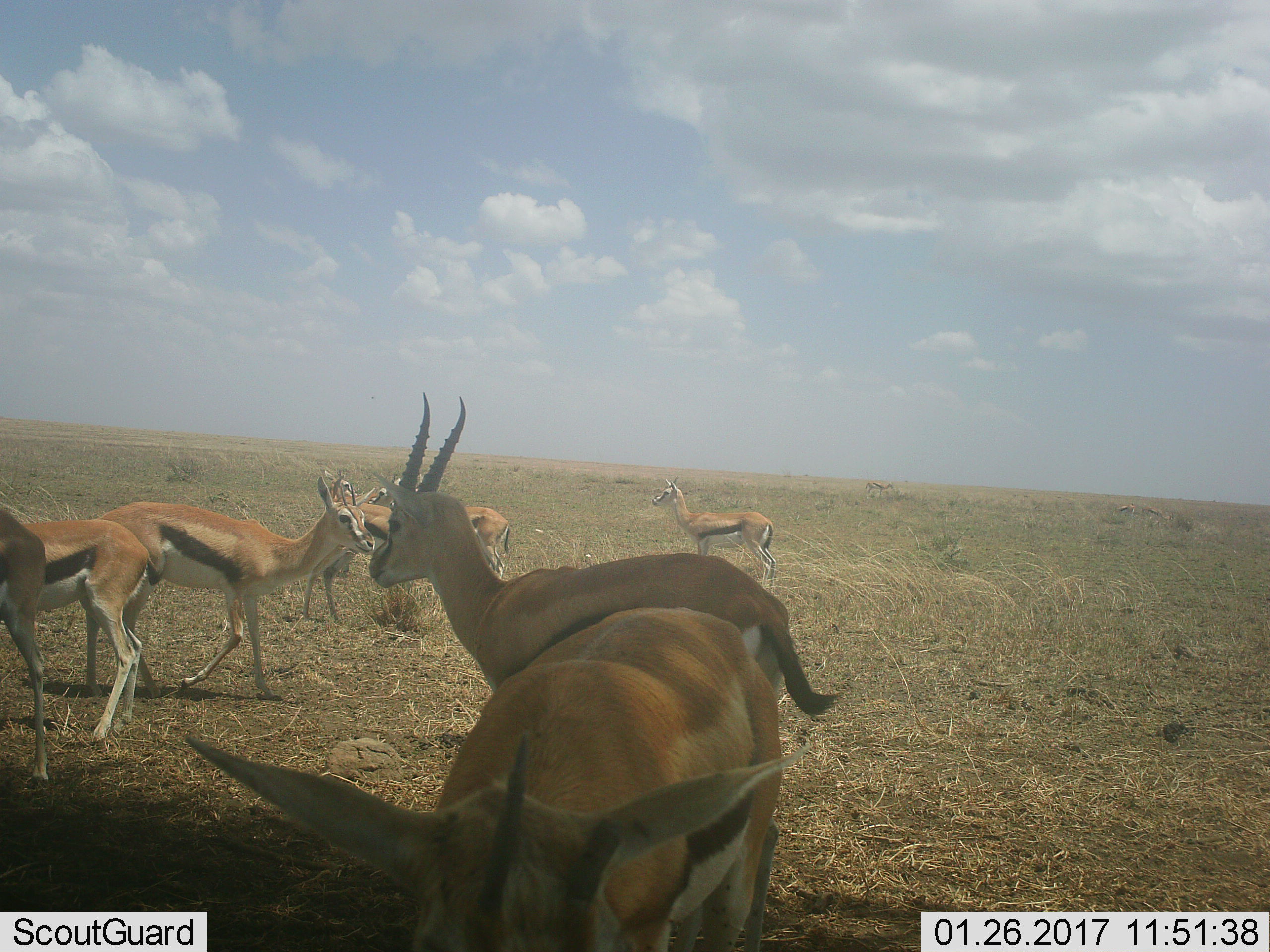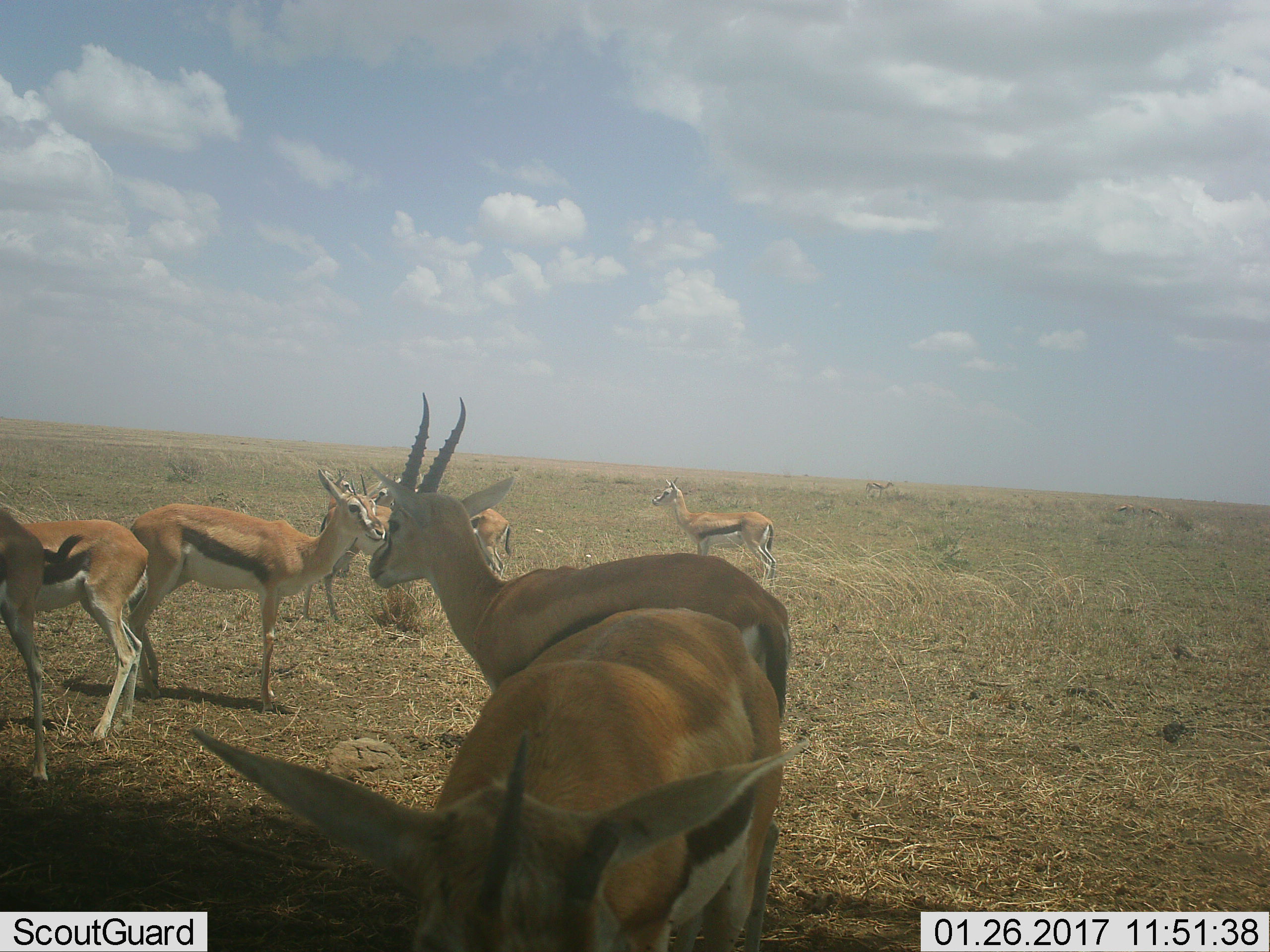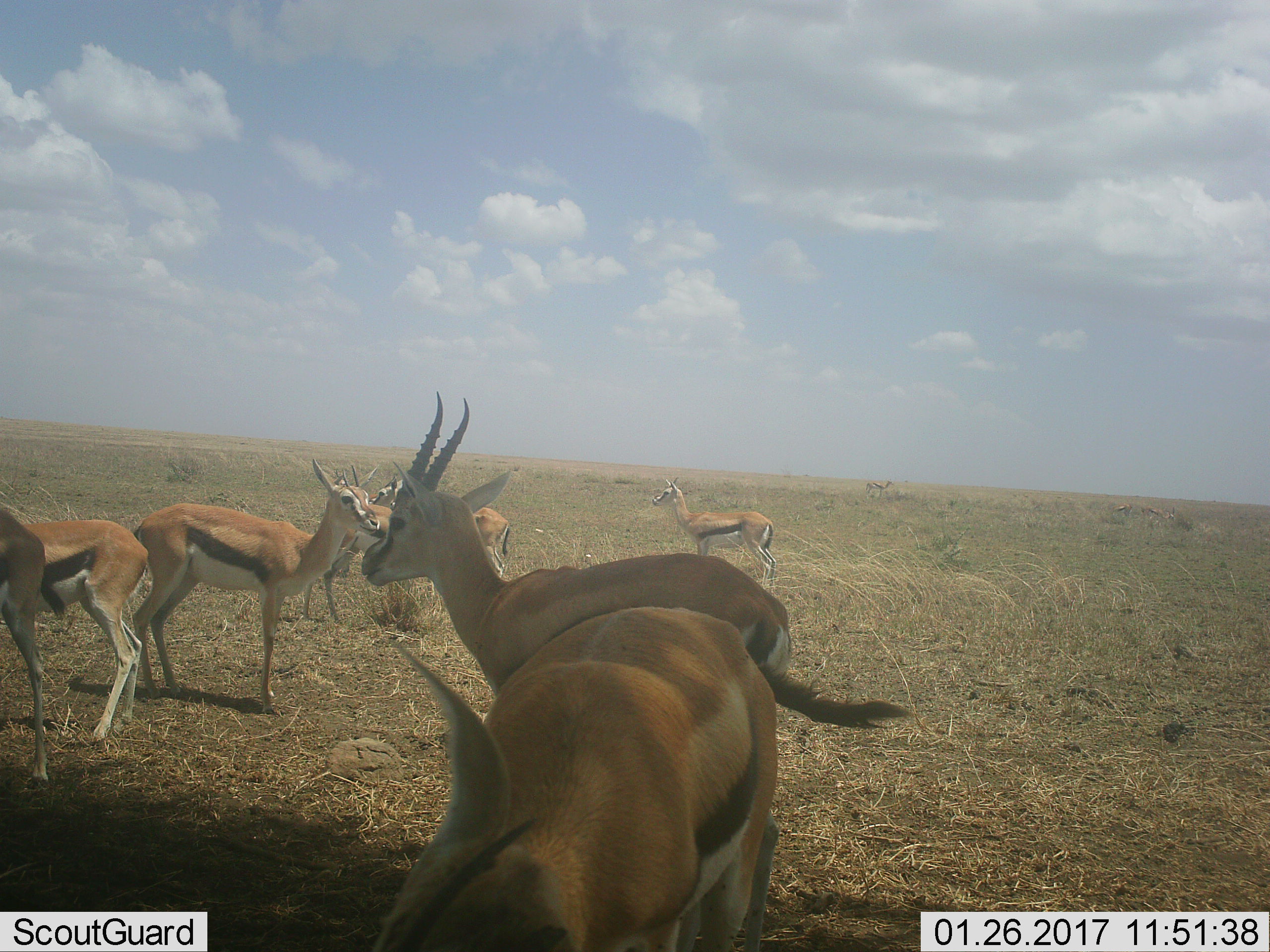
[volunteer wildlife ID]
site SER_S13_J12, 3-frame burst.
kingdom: Animalia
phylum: Chordata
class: Mammalia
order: Artiodactyla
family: Bovidae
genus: Eudorcas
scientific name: Eudorcas thomsonii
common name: thomson's gazelle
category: gazellethomsons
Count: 11-50.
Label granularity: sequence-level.